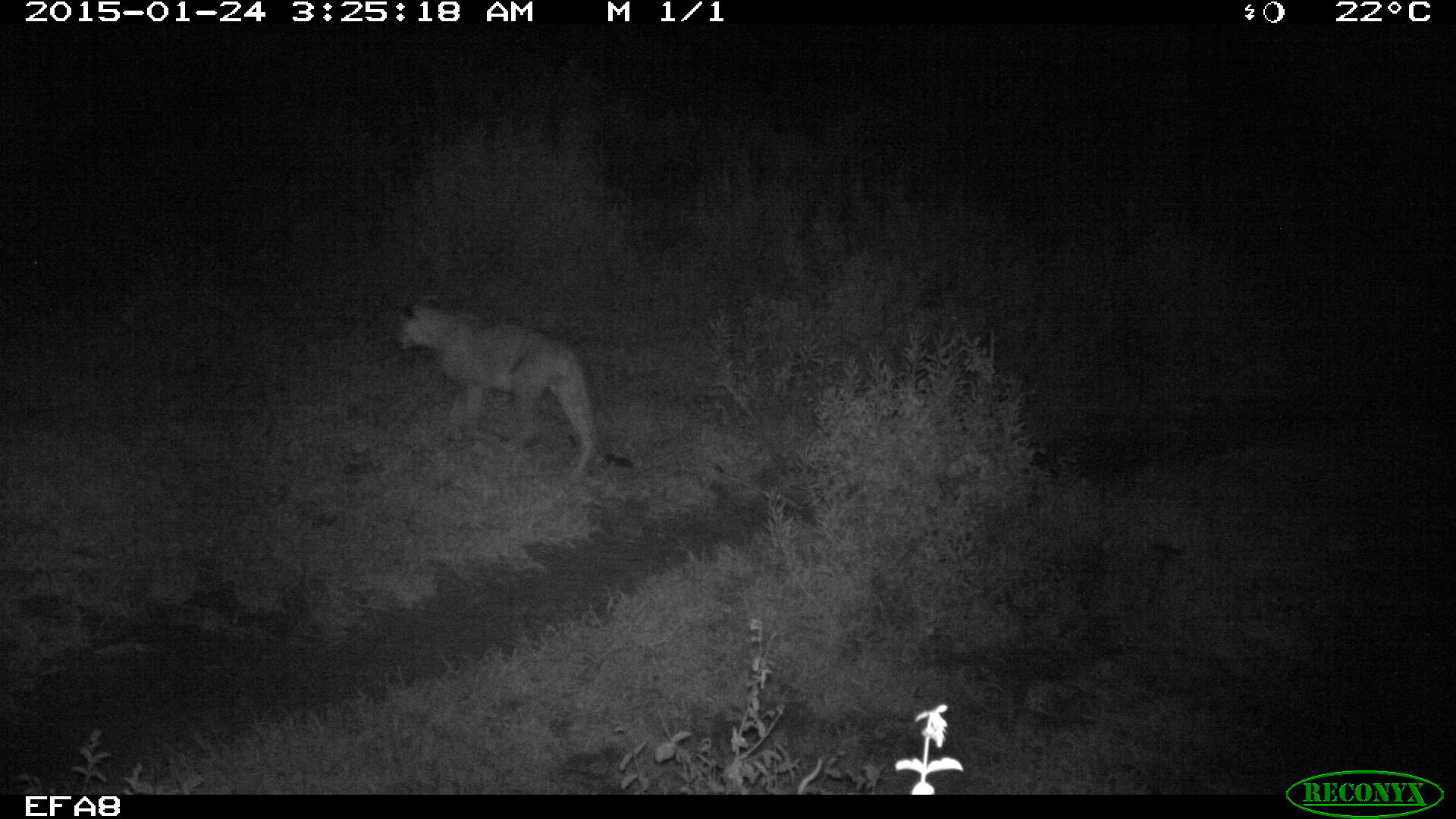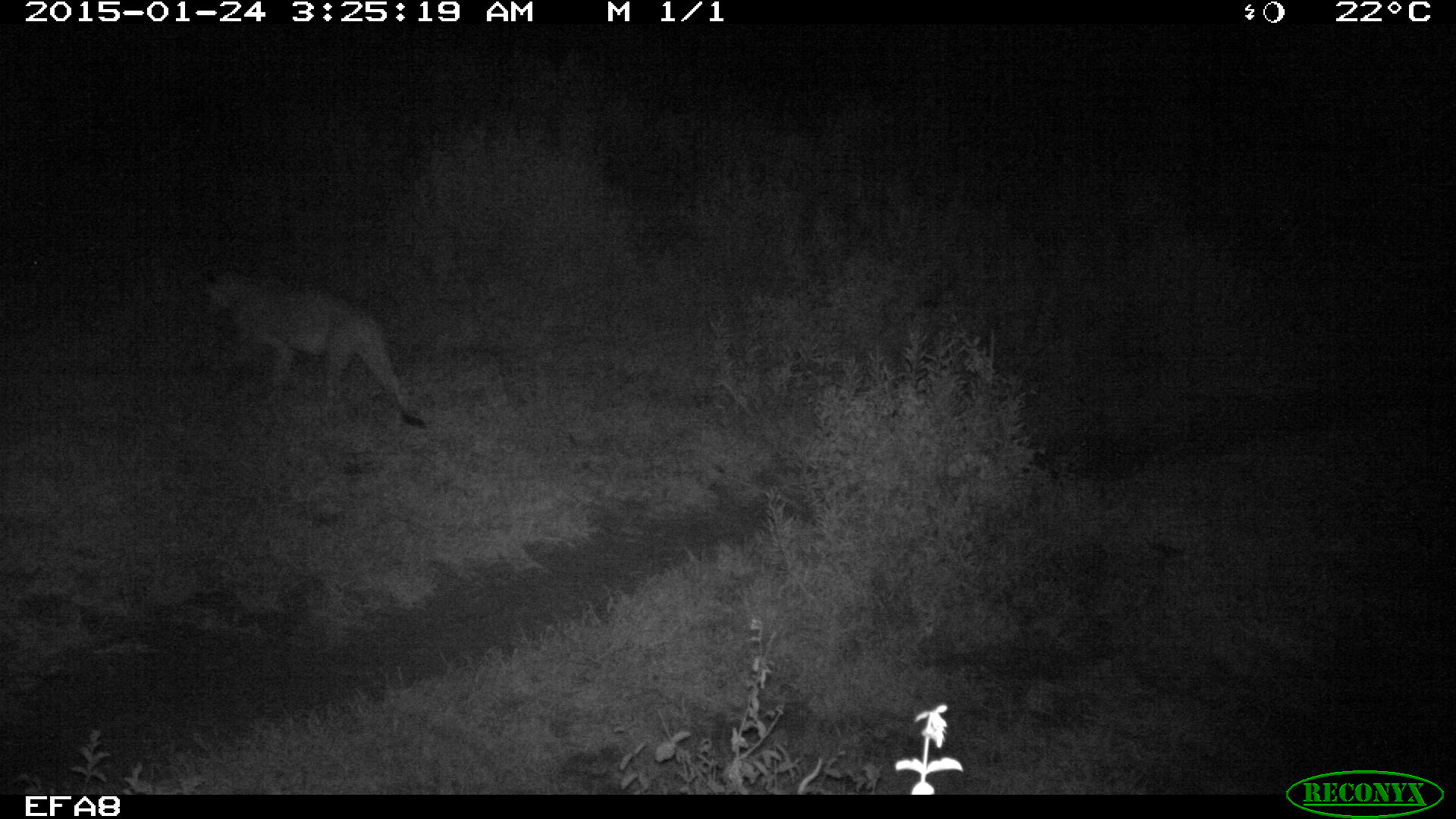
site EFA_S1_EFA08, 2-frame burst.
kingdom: Animalia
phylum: Chordata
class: Mammalia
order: Carnivora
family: Felidae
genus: Panthera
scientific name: Panthera pardus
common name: leopard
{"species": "leopard (Panthera pardus)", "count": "1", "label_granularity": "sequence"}